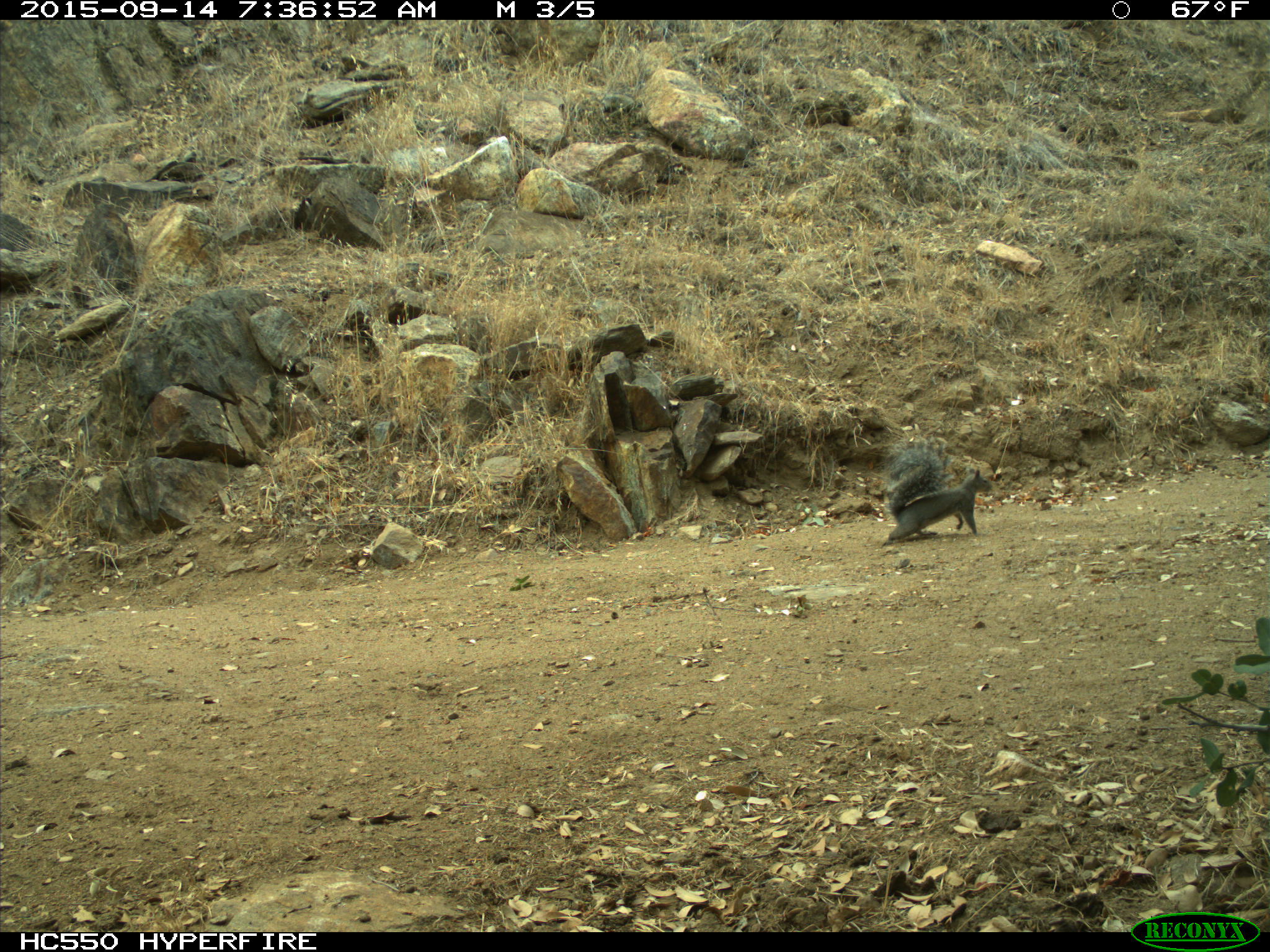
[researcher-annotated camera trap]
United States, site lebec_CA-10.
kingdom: Animalia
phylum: Chordata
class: Mammalia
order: Rodentia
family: Sciuridae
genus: Sciurus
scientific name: Sciurus carolinensis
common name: eastern gray squirrel